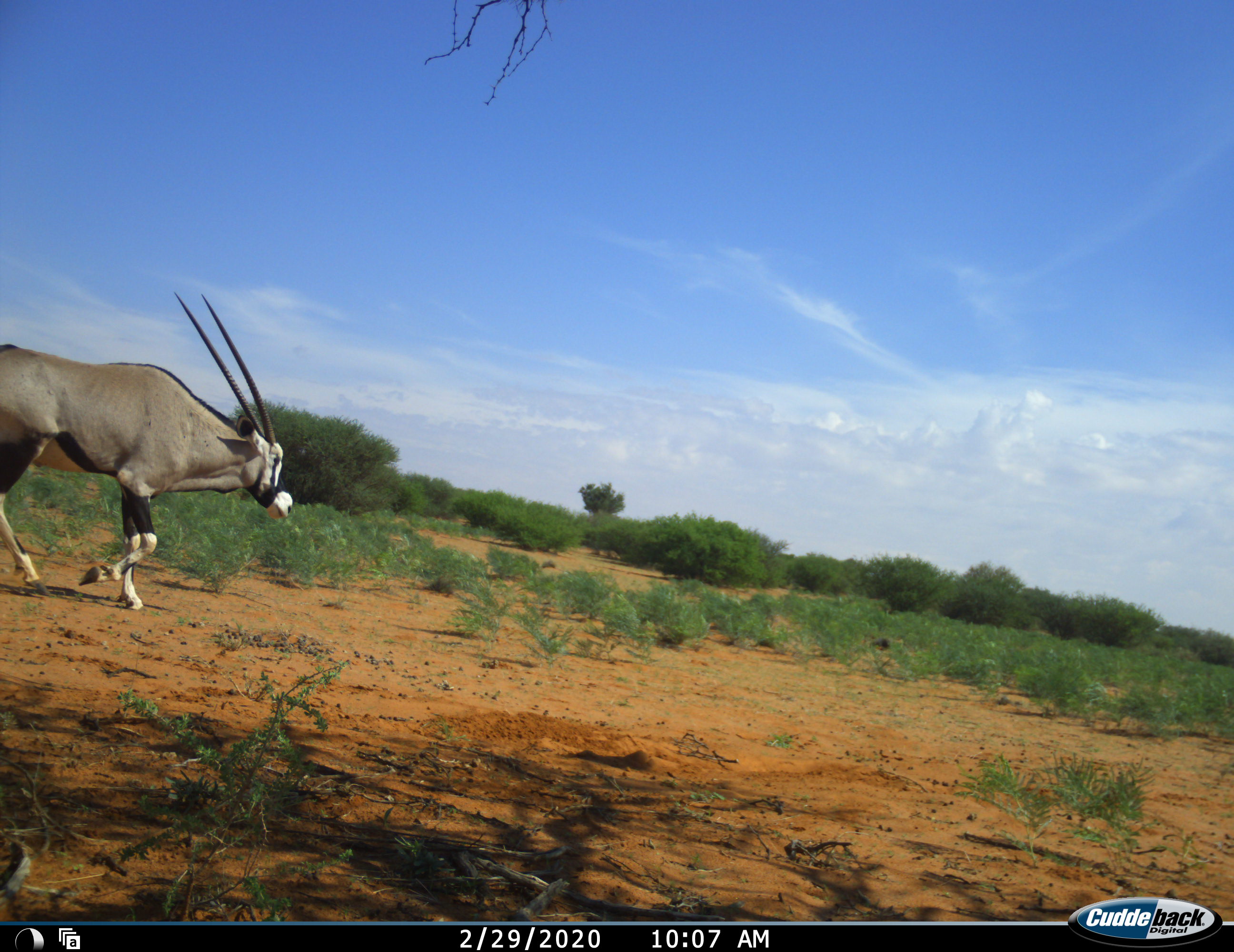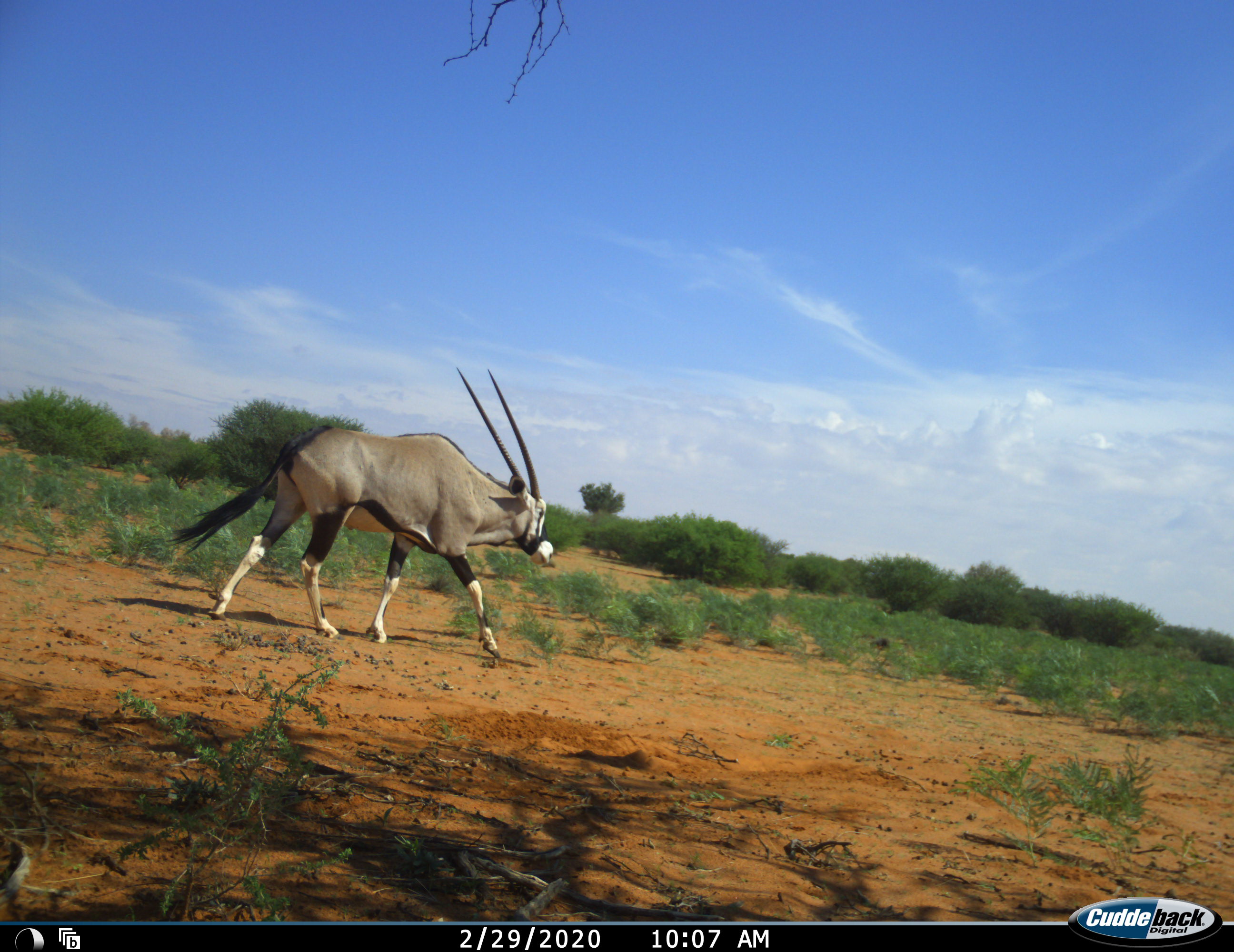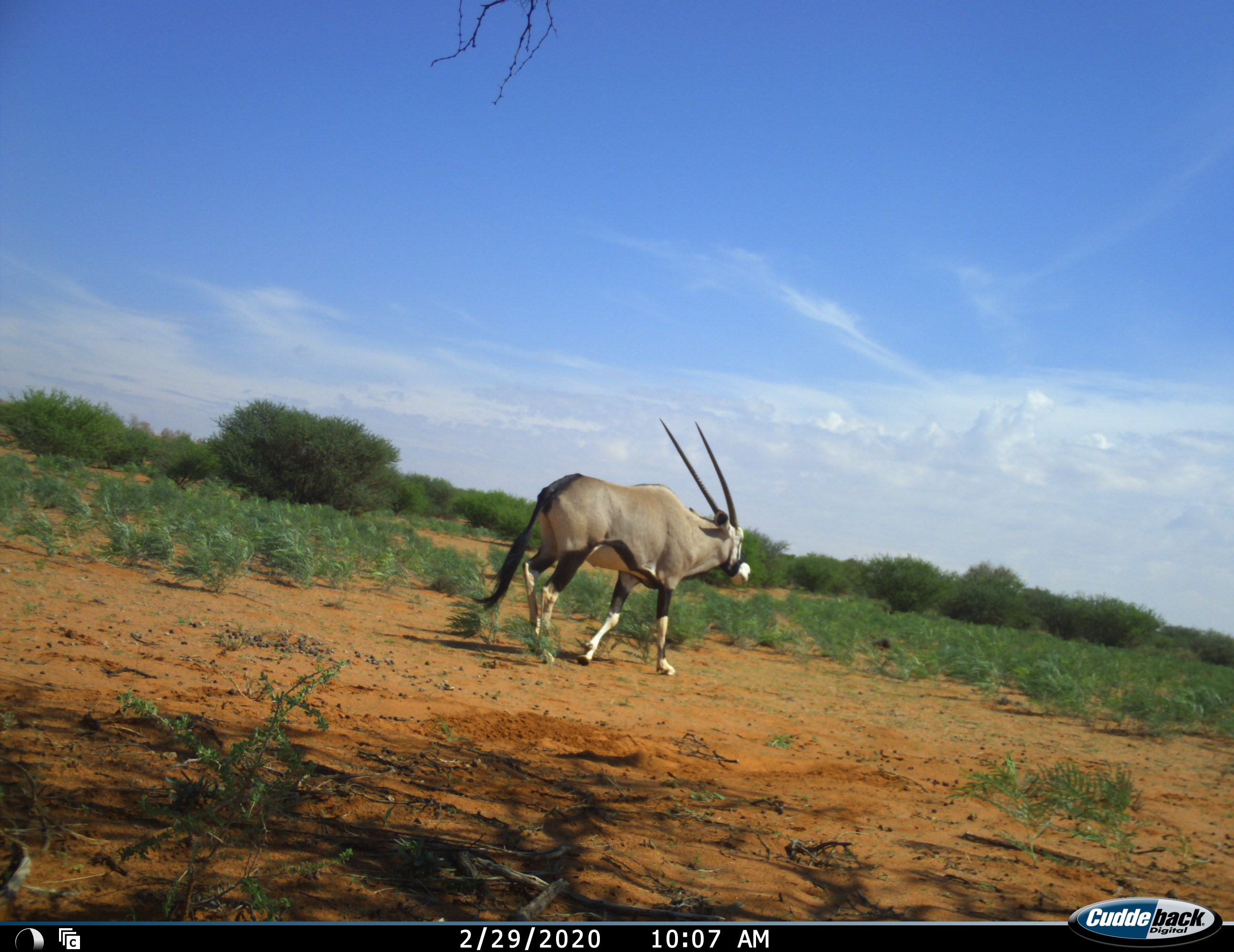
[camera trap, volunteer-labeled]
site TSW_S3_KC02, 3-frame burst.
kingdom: Animalia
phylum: Chordata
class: Mammalia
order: Artiodactyla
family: Bovidae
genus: Oryx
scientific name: Oryx gazella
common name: gemsbok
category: oryx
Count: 1.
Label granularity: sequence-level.